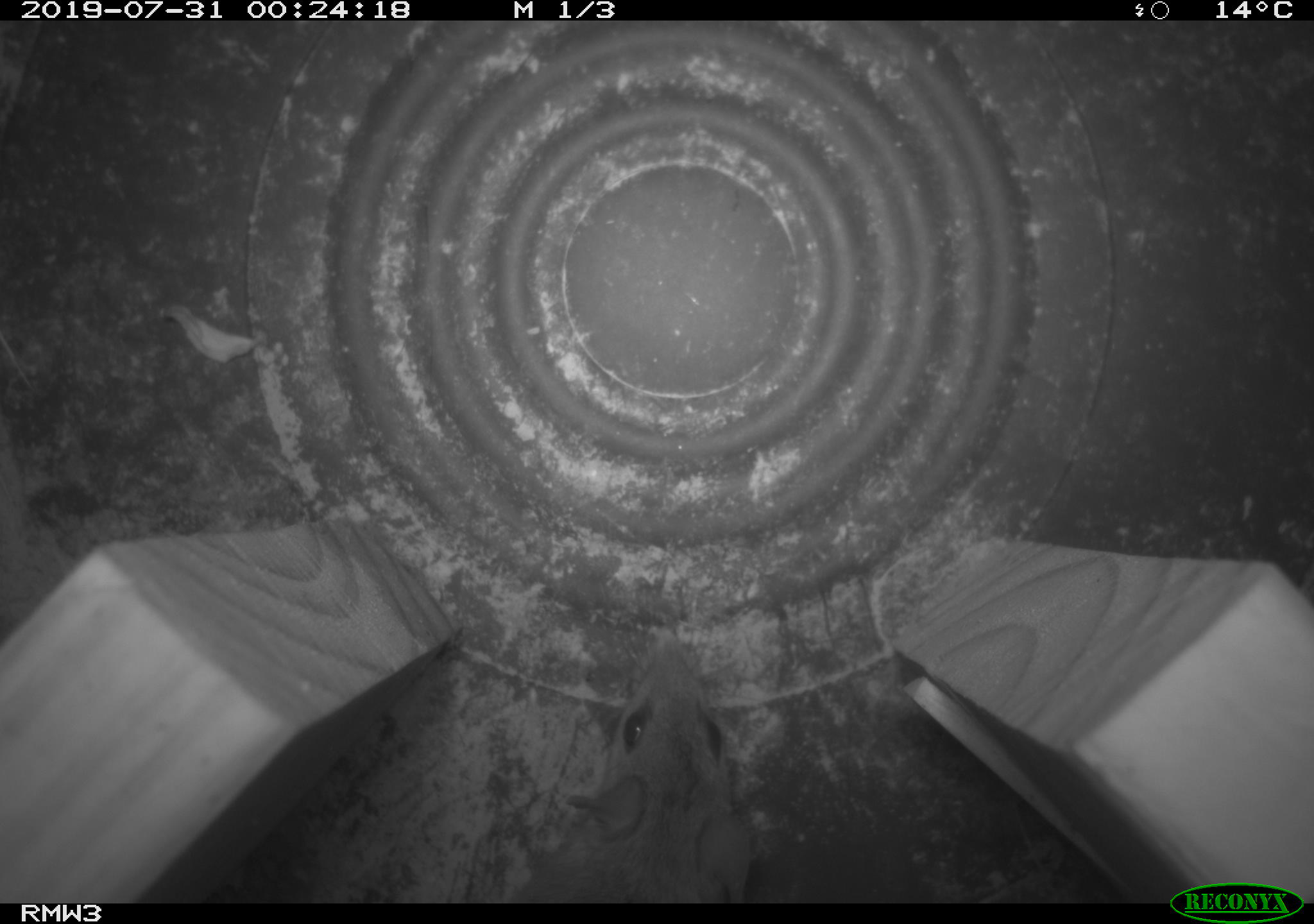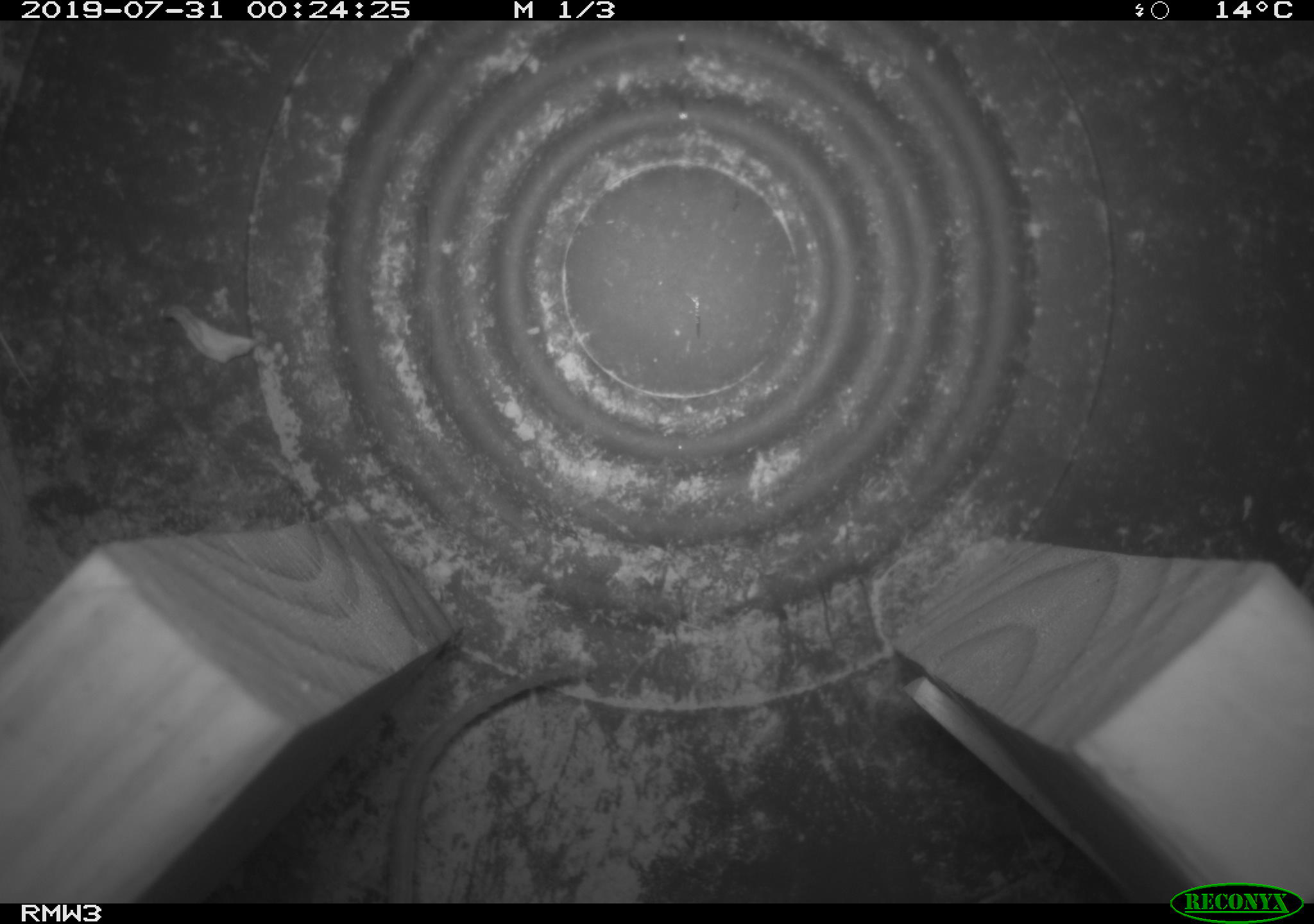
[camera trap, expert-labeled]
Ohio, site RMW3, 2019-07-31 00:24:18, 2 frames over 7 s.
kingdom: Animalia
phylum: Chordata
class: Mammalia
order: Rodentia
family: Cricetidae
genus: Peromyscus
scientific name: Peromyscus leucopus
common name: white-footed mouse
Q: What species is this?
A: White-footed mouse (Peromyscus leucopus).